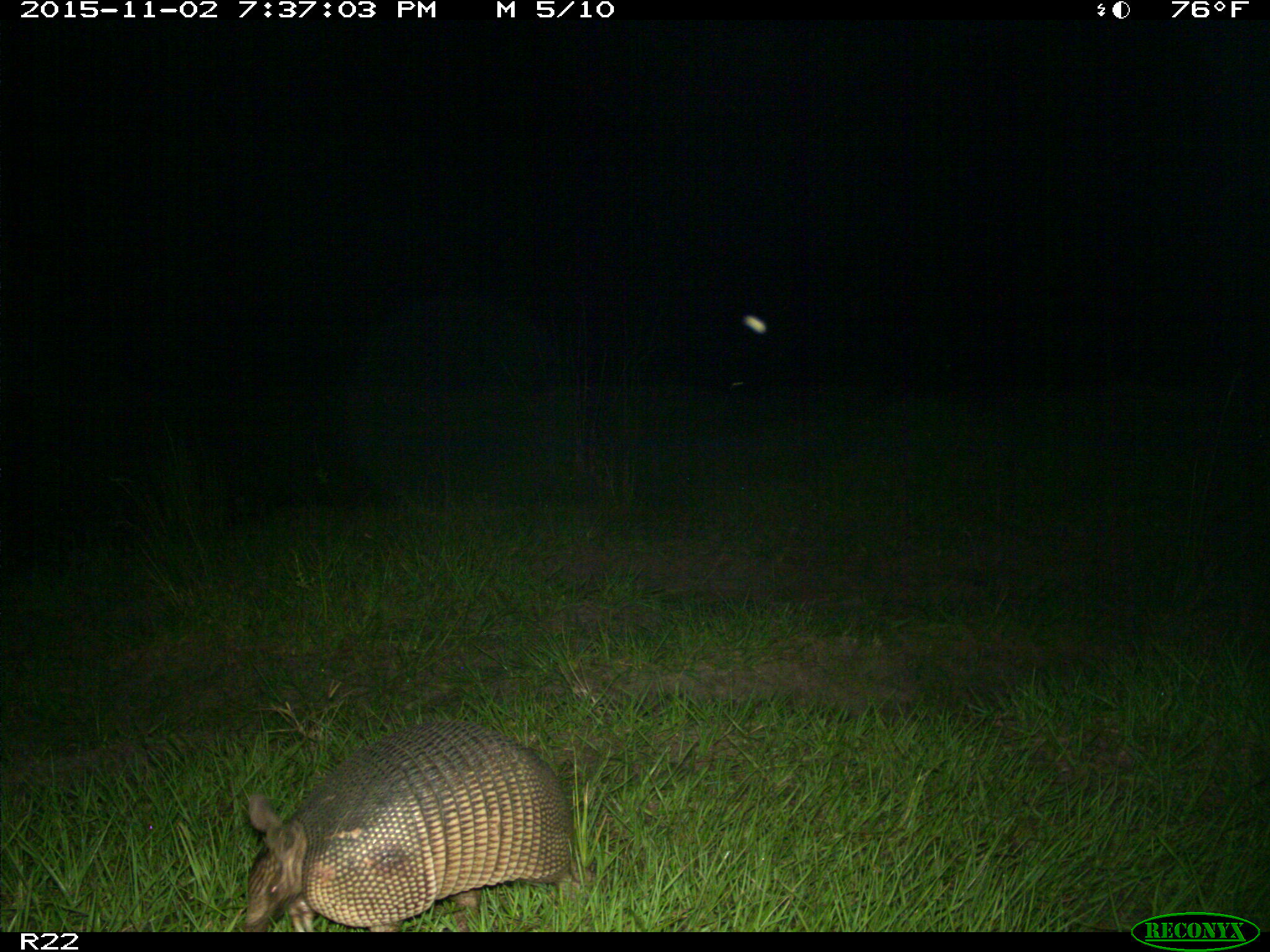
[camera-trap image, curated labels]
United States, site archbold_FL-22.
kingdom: Animalia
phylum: Chordata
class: Mammalia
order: Cingulata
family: Dasypodidae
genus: Dasypus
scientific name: Dasypus novemcinctus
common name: nine-banded armadillo